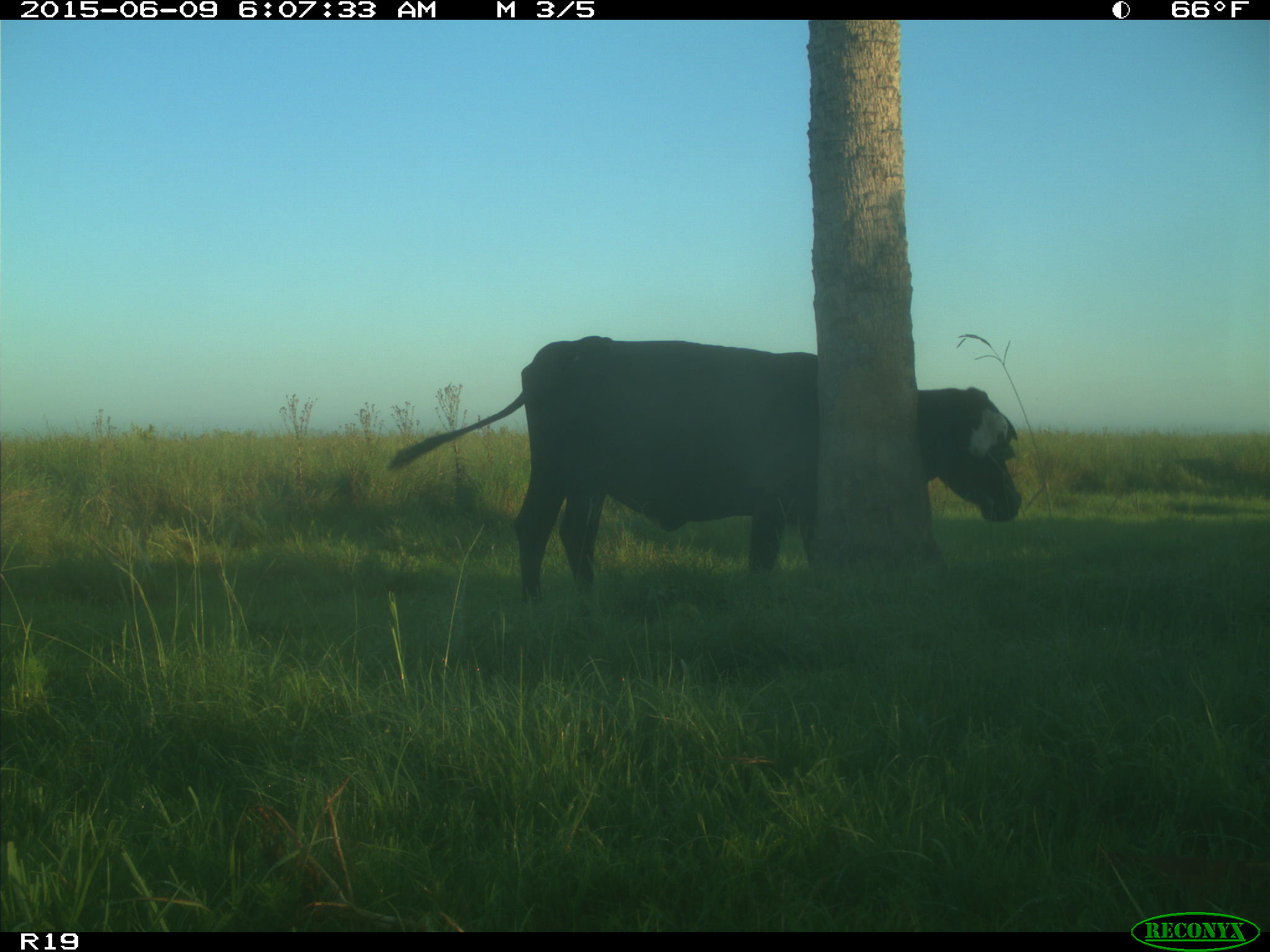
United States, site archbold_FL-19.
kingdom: Animalia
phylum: Chordata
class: Mammalia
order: Artiodactyla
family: Bovidae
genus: Bos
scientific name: Bos taurus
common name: domestic cow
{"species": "Bos taurus (domestic cow)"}